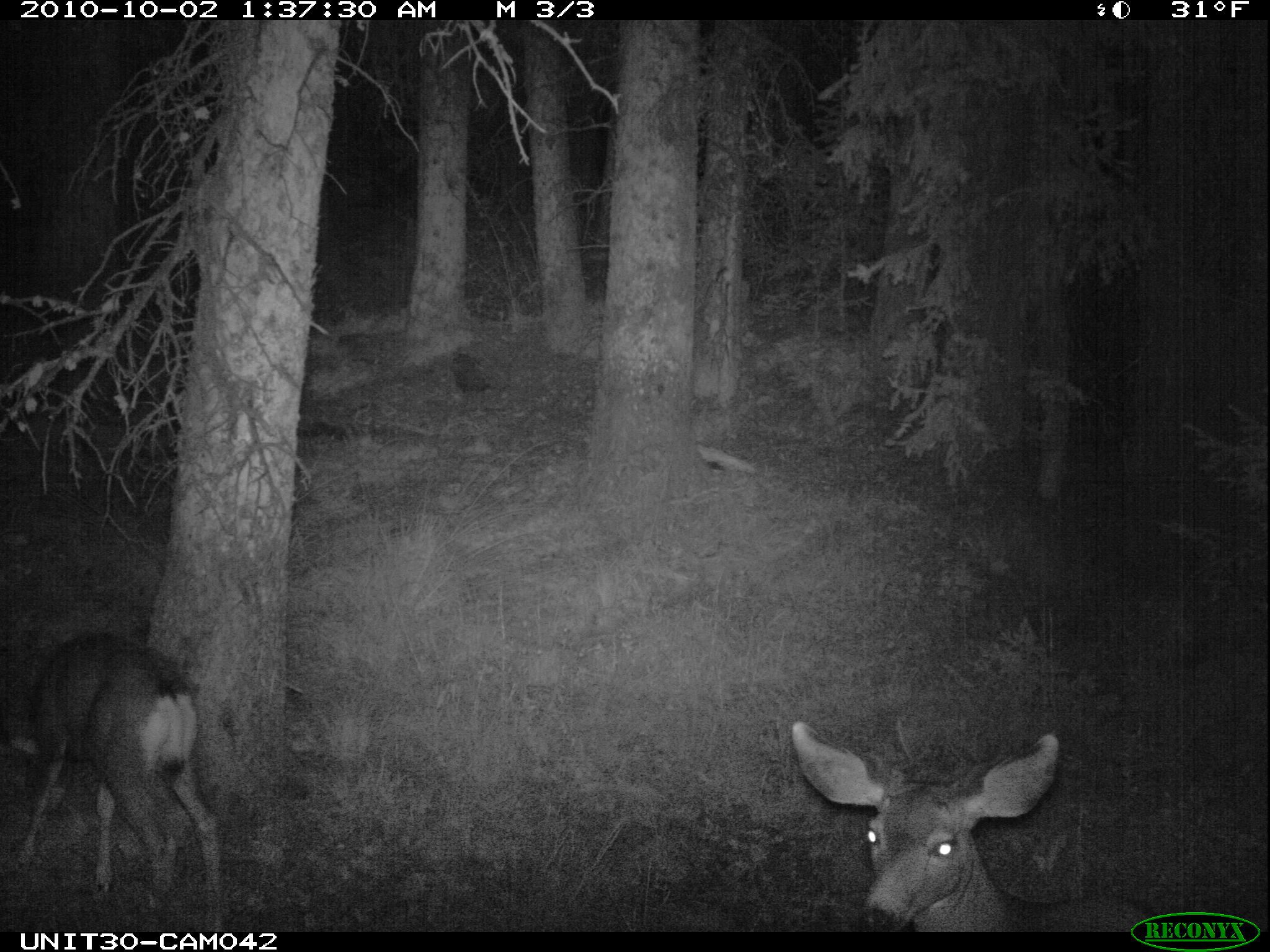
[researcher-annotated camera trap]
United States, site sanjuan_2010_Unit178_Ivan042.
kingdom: Animalia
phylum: Chordata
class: Mammalia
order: Artiodactyla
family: Cervidae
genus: Odocoileus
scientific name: Odocoileus hemionus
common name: mule deer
Odocoileus hemionus (mule deer).